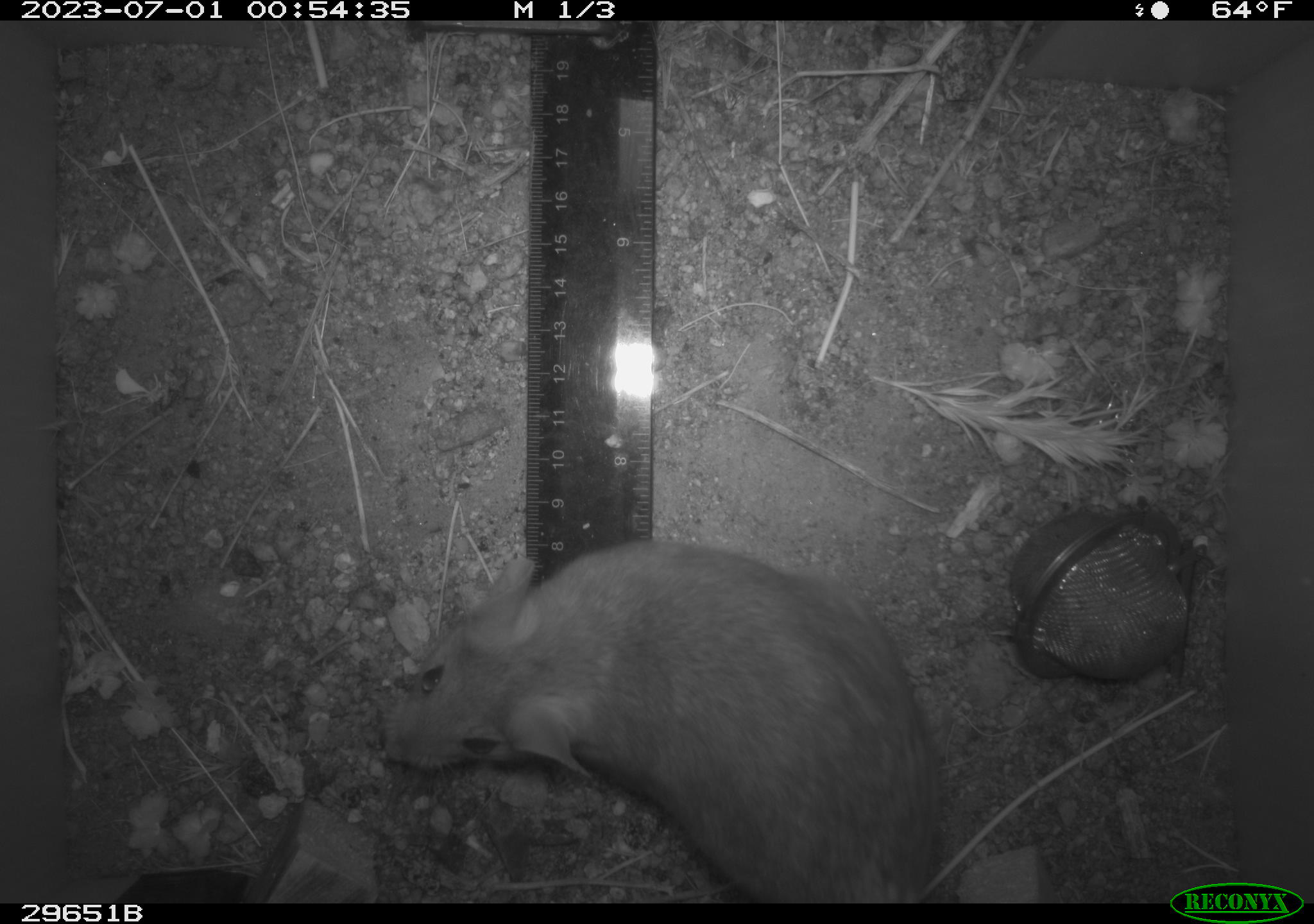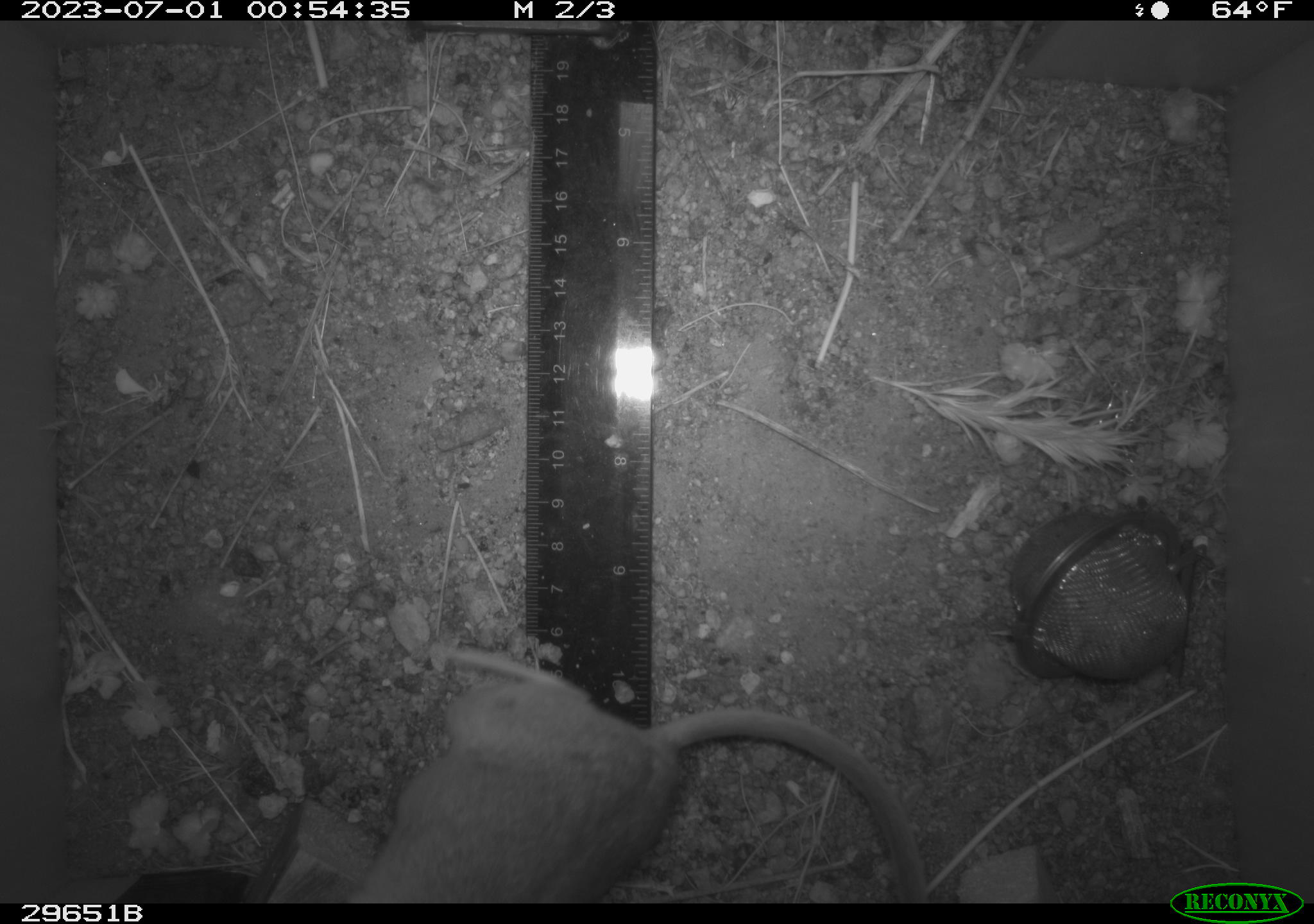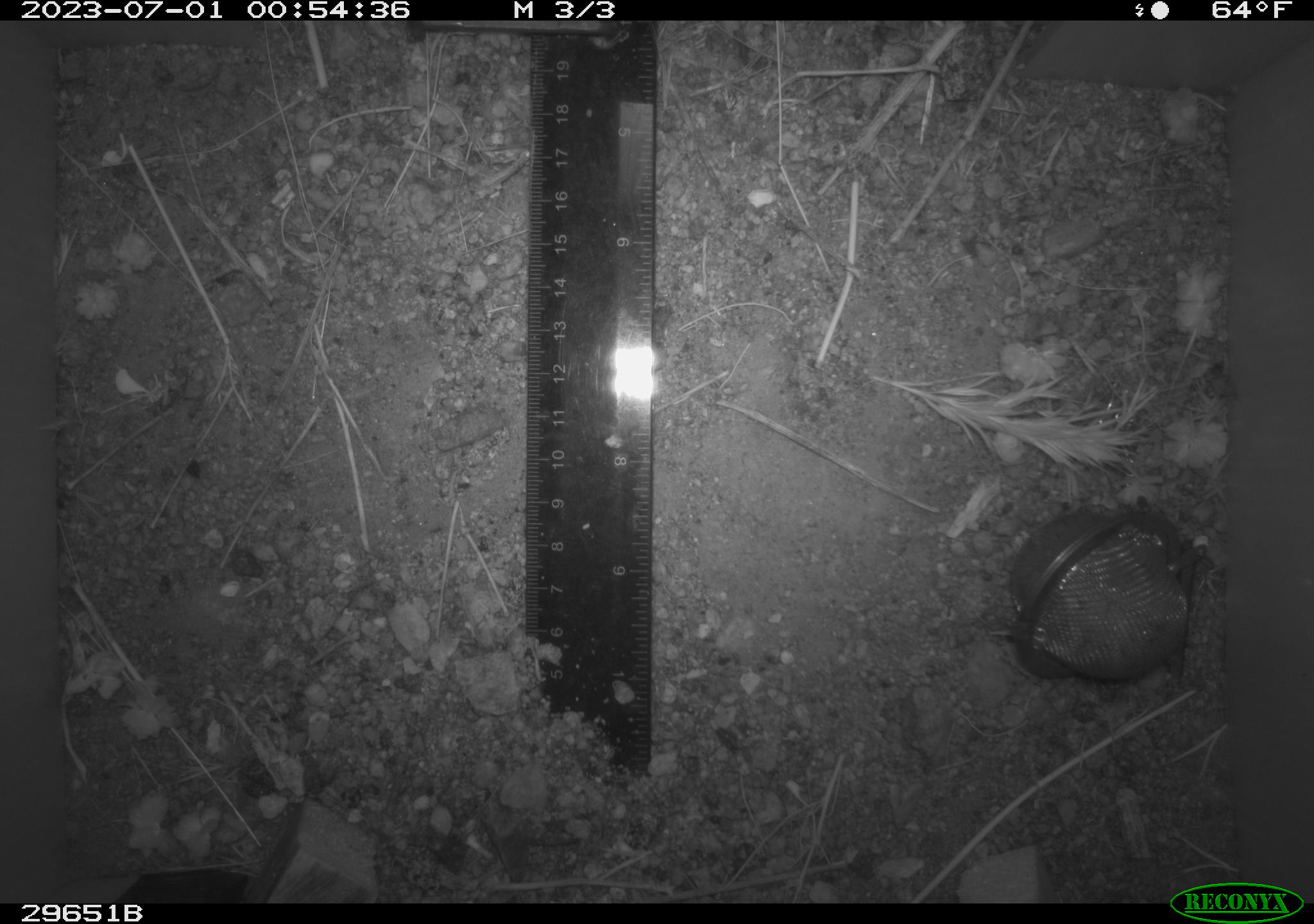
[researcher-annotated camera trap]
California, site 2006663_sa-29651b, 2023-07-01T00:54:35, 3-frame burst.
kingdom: Animalia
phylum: Chordata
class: Mammalia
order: Rodentia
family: Cricetidae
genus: Neotoma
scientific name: Neotoma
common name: pack rat or woodrat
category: neotoma species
Neotoma species (pack rat or woodrat) (Neotoma).